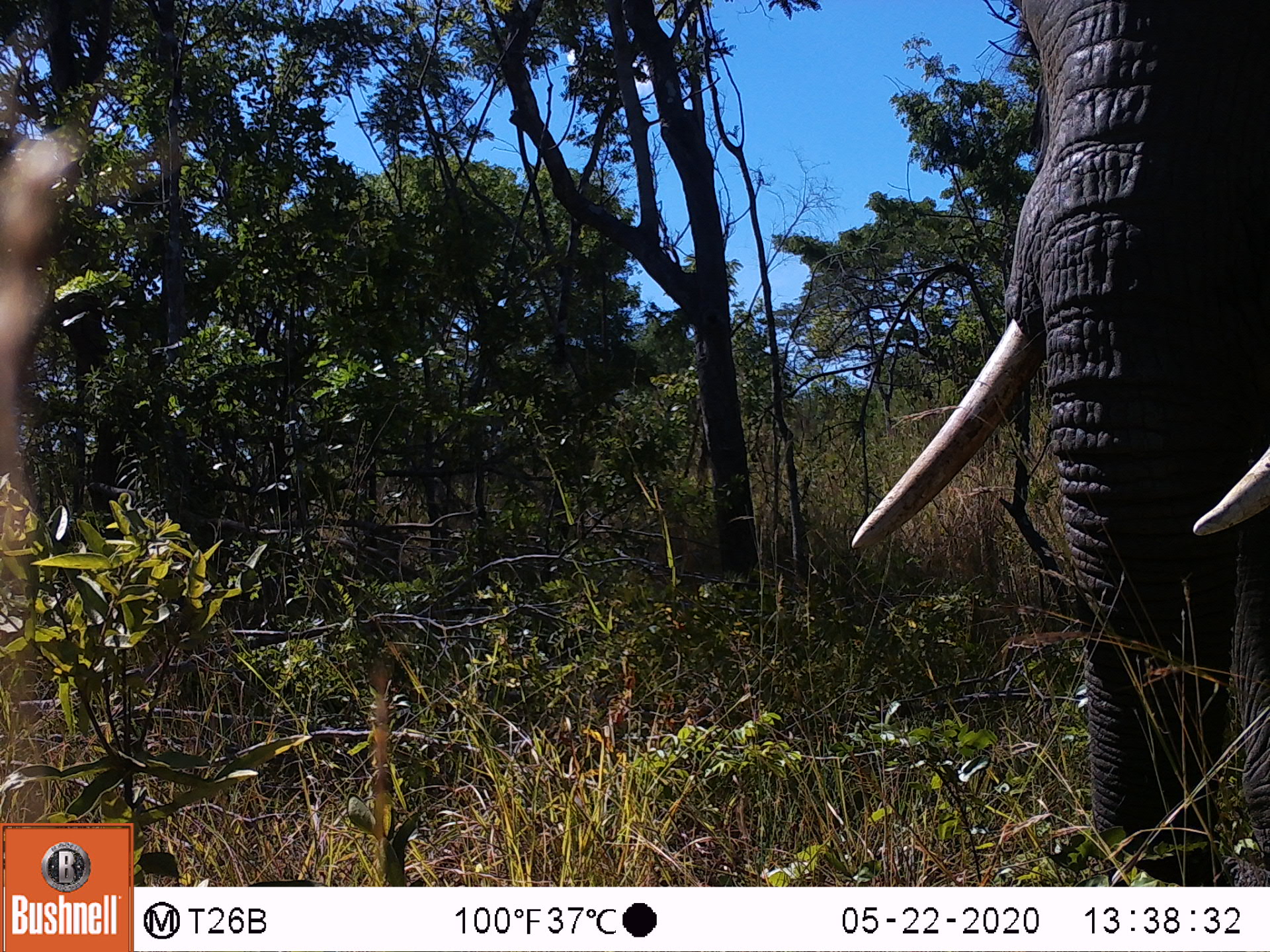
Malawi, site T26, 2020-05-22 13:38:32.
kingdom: Animalia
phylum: Chordata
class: Mammalia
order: Proboscidea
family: Elephantidae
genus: Loxodonta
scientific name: Loxodonta africana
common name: african savanna elephant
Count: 1.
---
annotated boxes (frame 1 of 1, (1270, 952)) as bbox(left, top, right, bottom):
african savanna elephant: bbox(823, 0, 1269, 885)